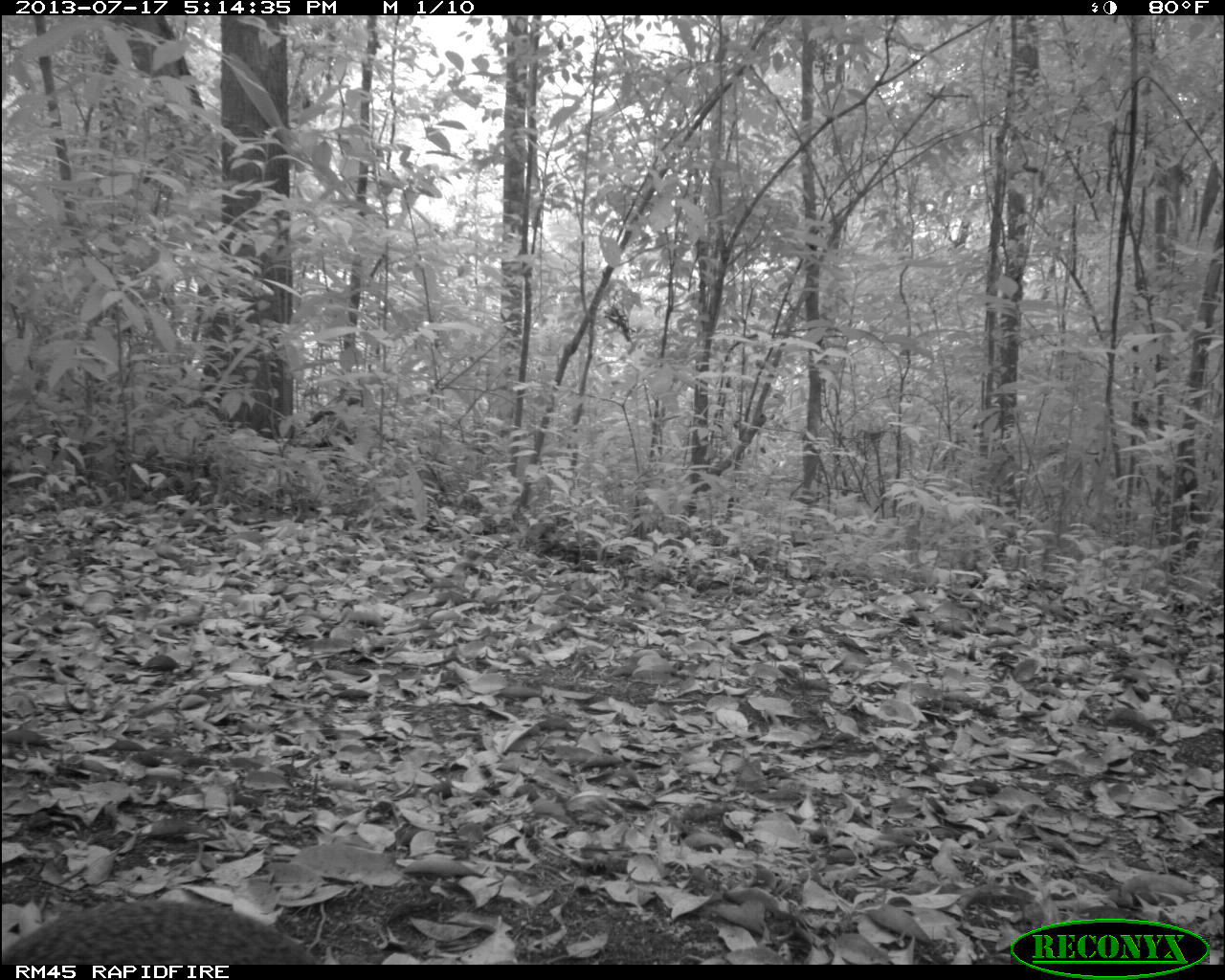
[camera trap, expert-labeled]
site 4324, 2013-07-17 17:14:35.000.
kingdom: Animalia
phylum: Chordata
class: Mammalia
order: Rodentia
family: Dasyproctidae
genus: Dasyprocta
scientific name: Dasyprocta punctata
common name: central american agouti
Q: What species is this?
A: Dasyprocta punctata (central american agouti).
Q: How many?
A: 1.